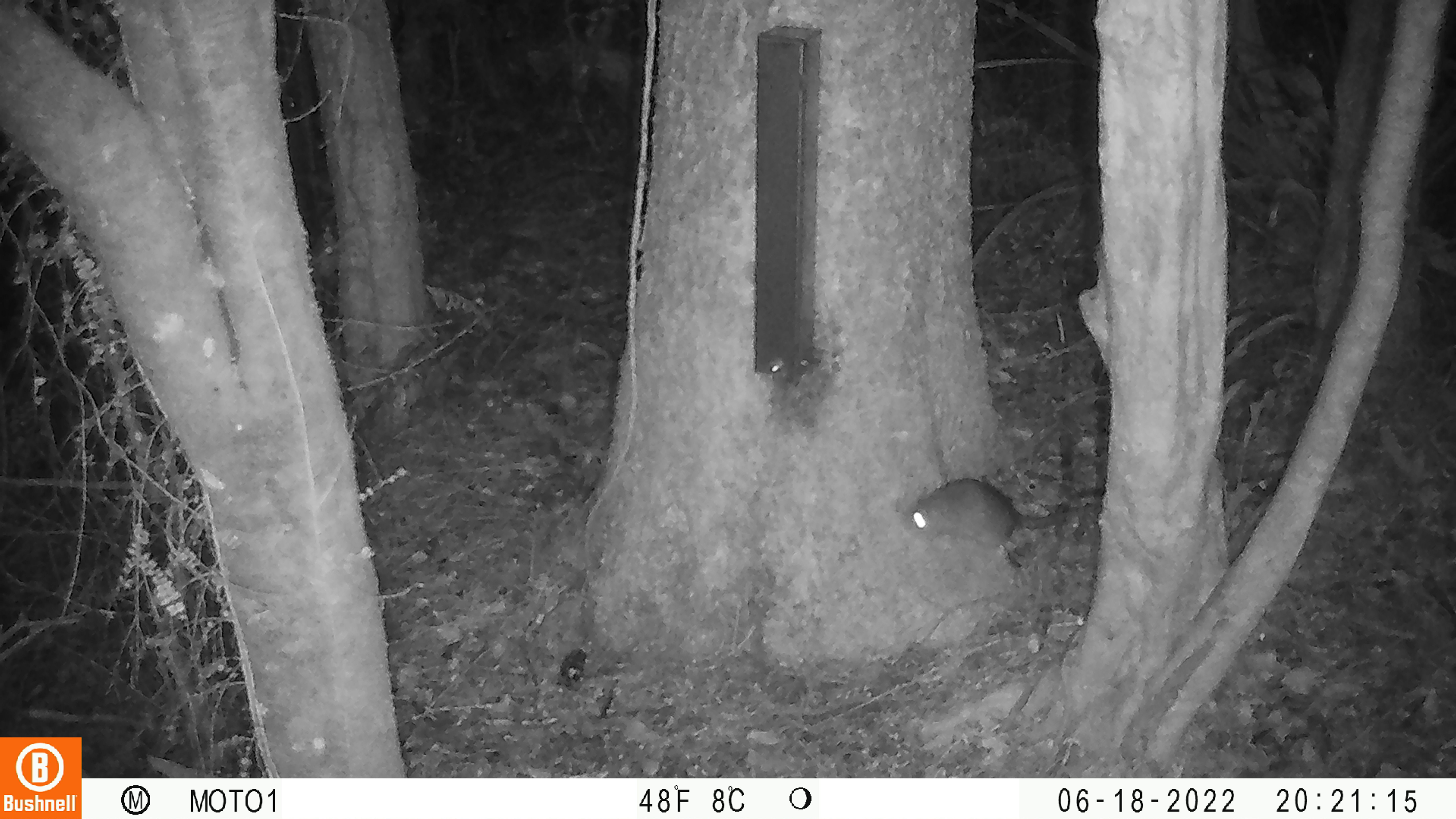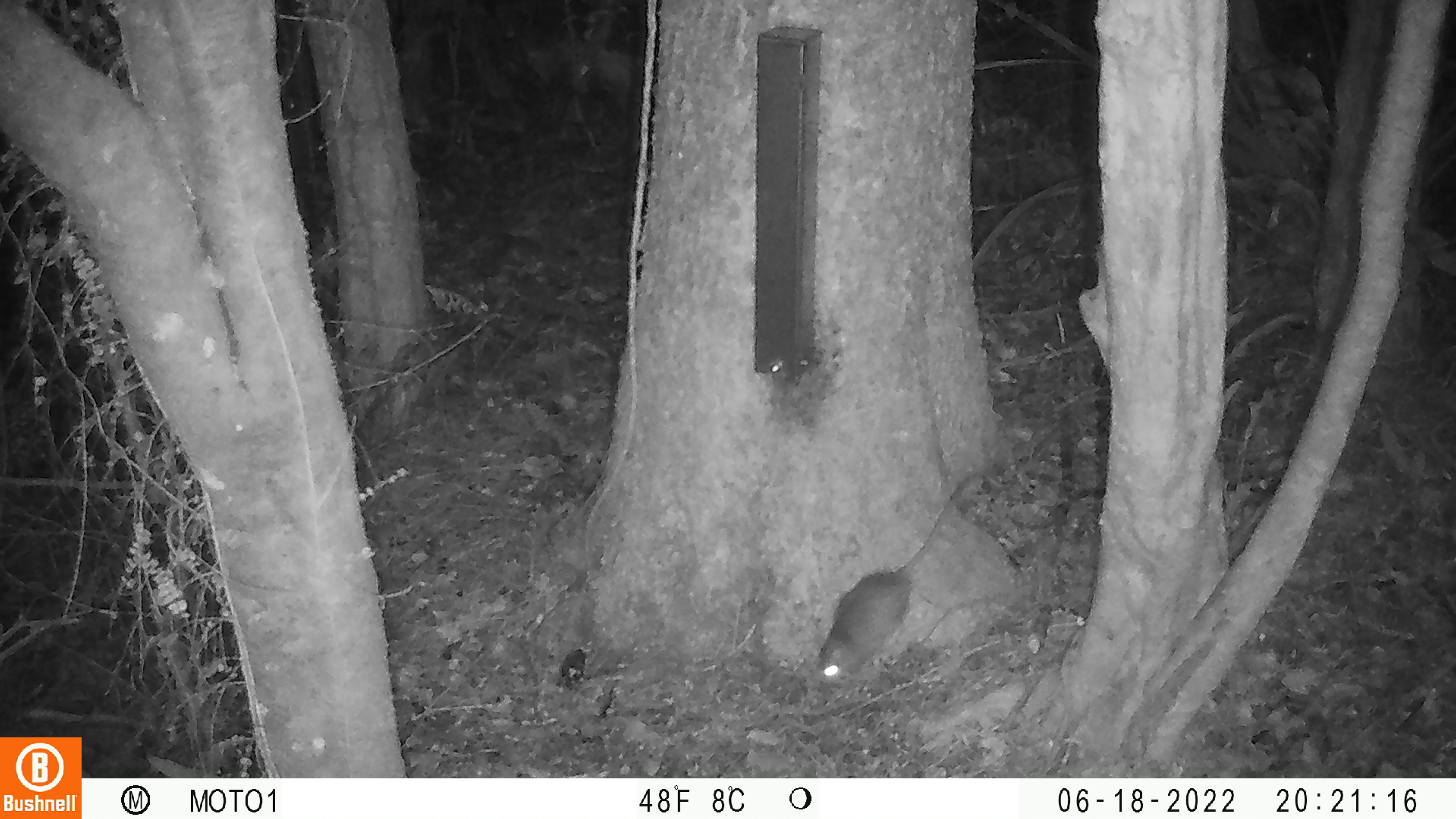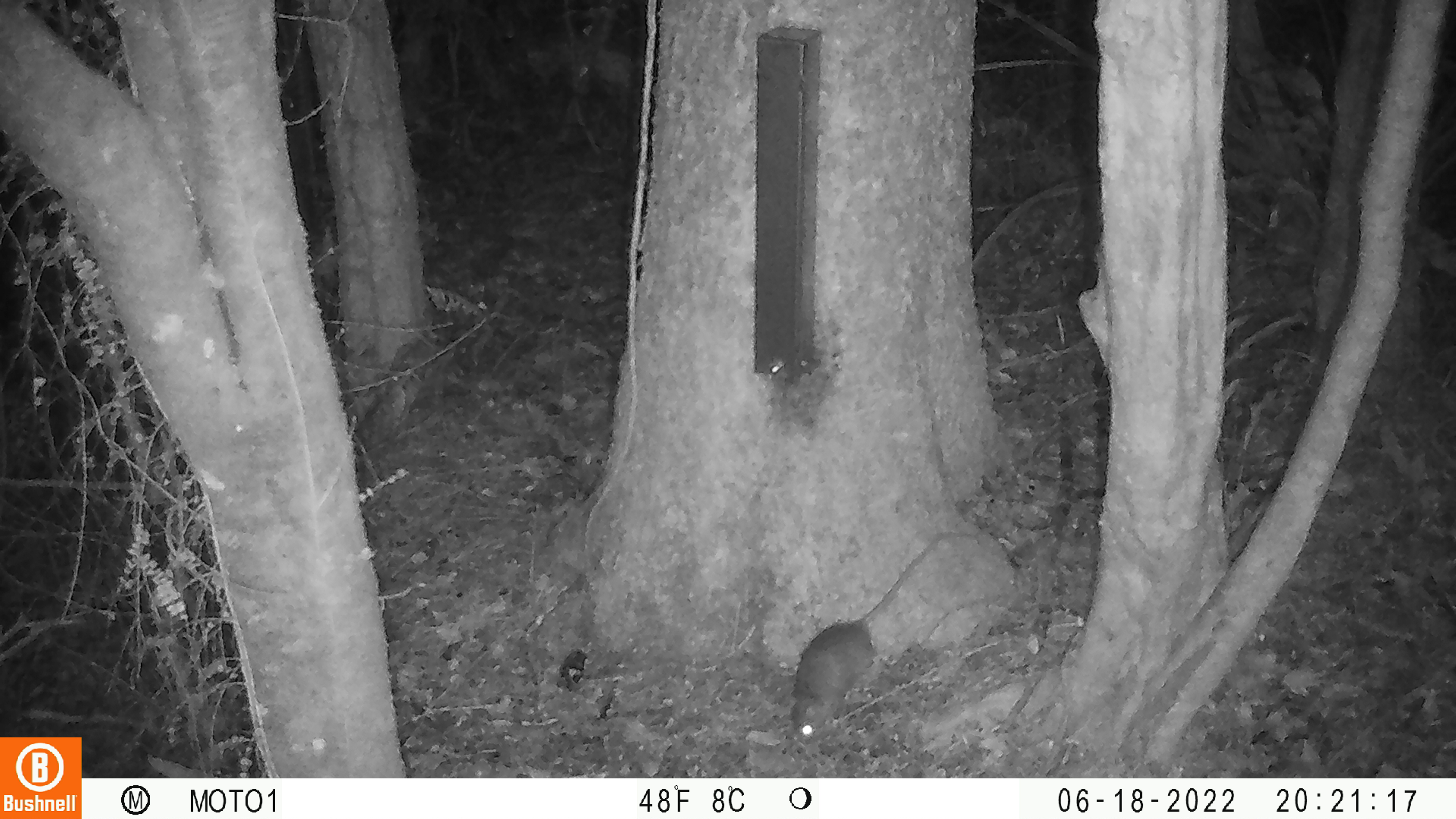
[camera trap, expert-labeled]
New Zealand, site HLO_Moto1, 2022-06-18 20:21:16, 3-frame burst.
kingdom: Animalia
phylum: Chordata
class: Mammalia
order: Rodentia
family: Muridae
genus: Rattus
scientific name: Rattus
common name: rat